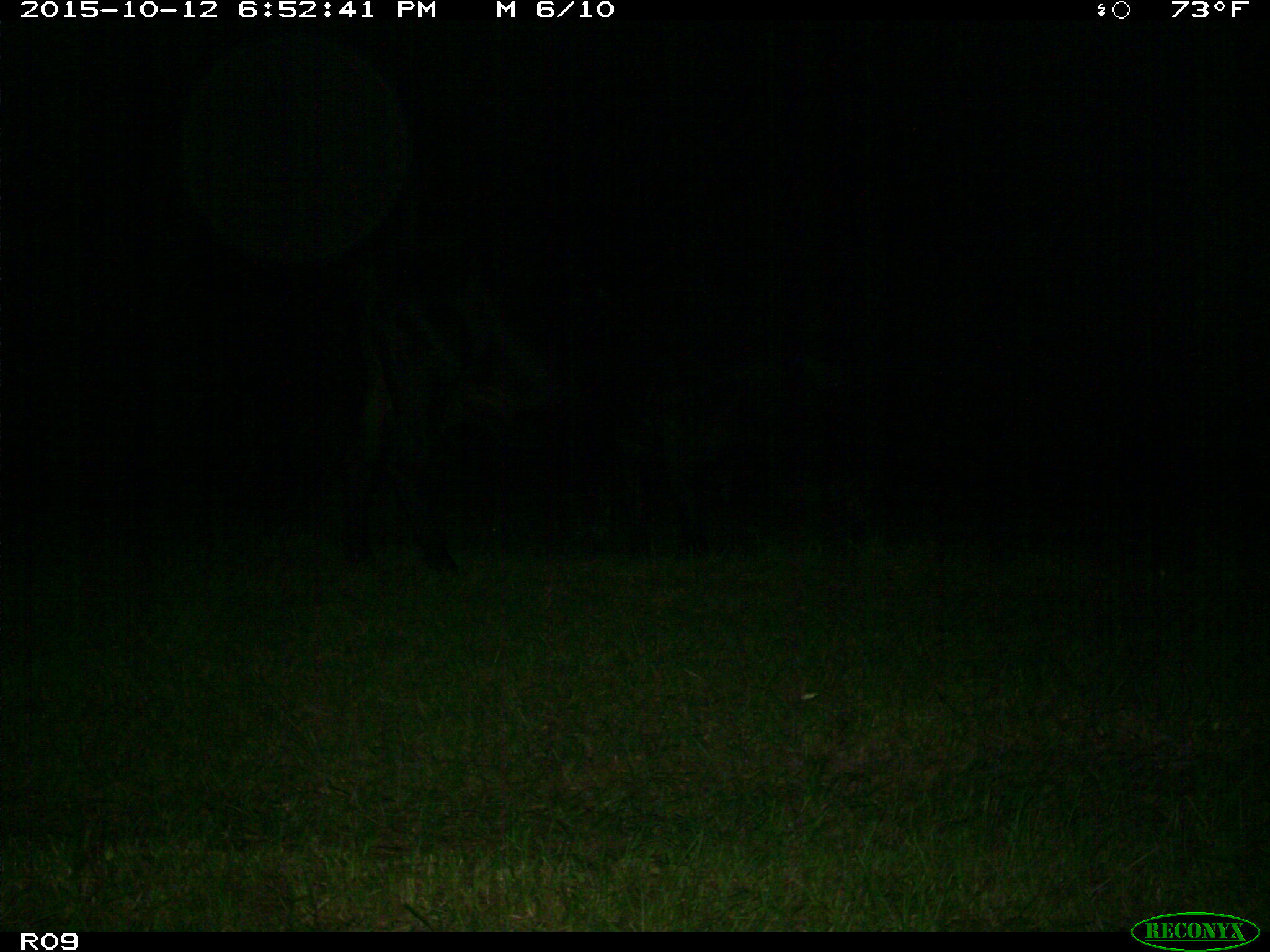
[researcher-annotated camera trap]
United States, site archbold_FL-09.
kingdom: Animalia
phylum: Chordata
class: Mammalia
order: Artiodactyla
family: Bovidae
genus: Bos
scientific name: Bos taurus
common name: domestic cow